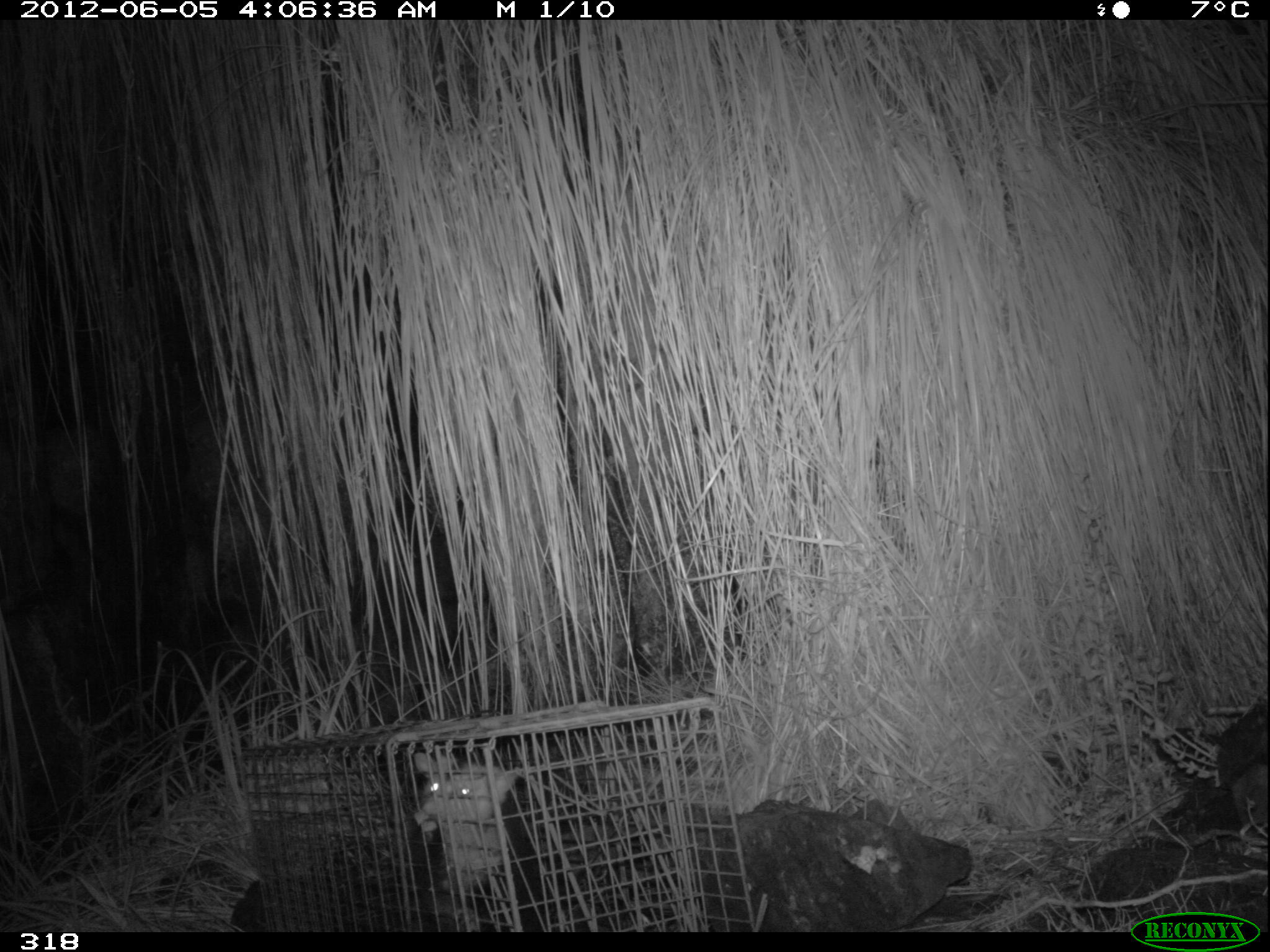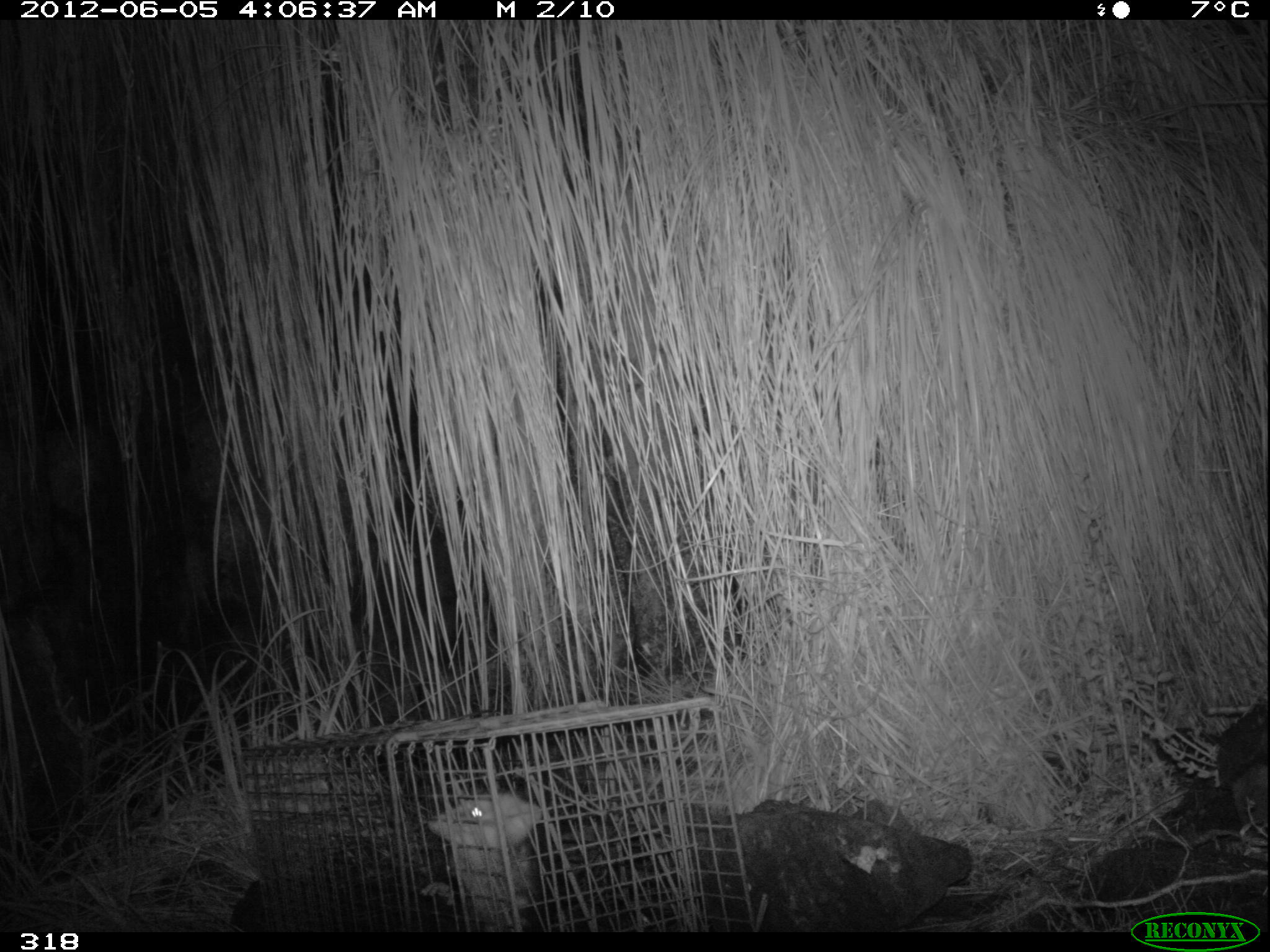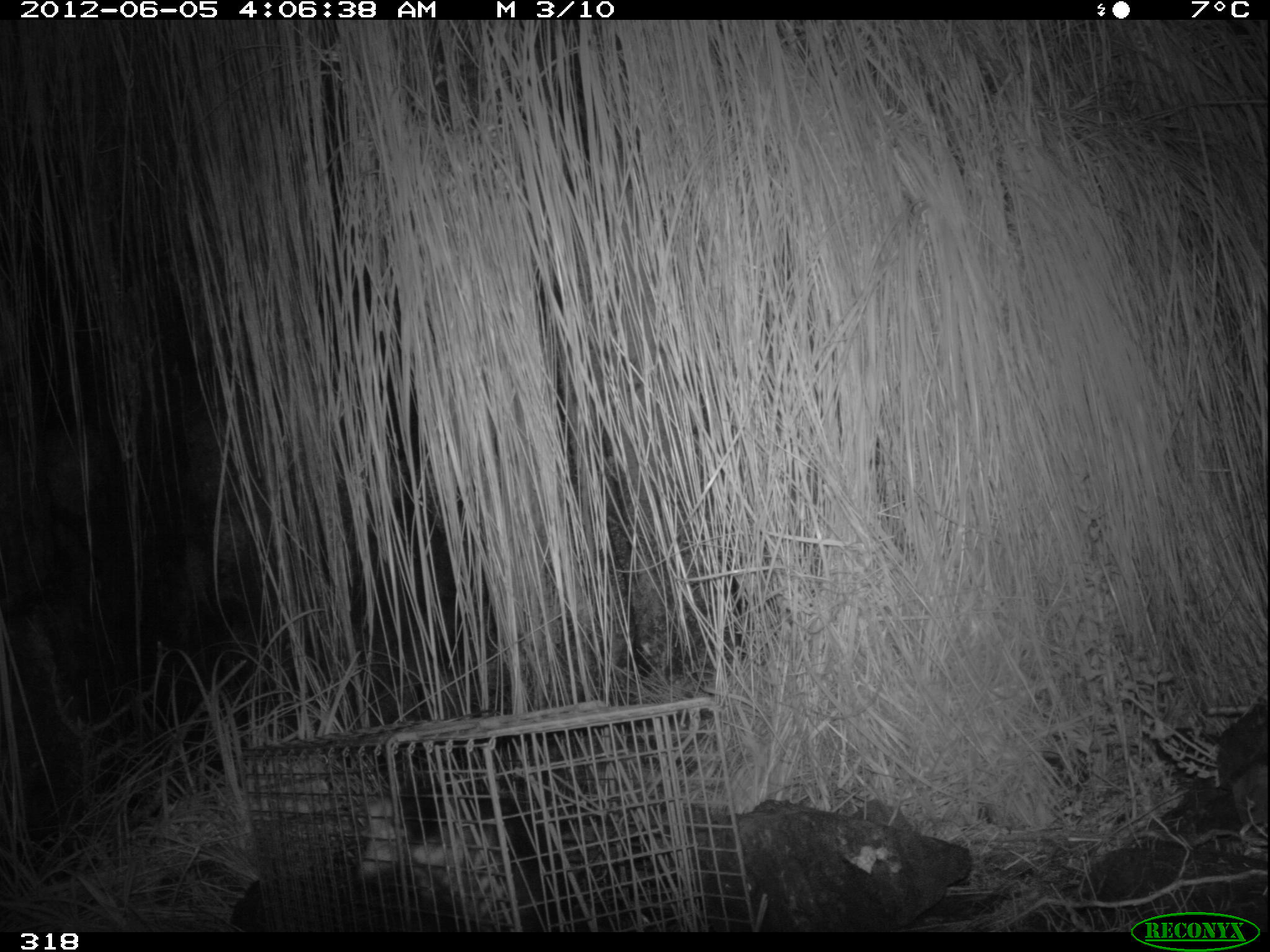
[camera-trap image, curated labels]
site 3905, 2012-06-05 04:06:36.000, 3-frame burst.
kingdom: Animalia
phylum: Chordata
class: Mammalia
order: Didelphimorphia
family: Didelphidae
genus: Didelphis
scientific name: Didelphis pernigra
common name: andean white-eared opossum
Didelphis pernigra (andean white-eared opossum).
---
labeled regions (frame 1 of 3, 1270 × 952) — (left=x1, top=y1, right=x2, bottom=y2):
didelphis pernigra: (left=411, top=750, right=571, bottom=932)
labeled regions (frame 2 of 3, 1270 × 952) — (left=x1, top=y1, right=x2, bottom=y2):
didelphis pernigra: (left=417, top=788, right=563, bottom=931)